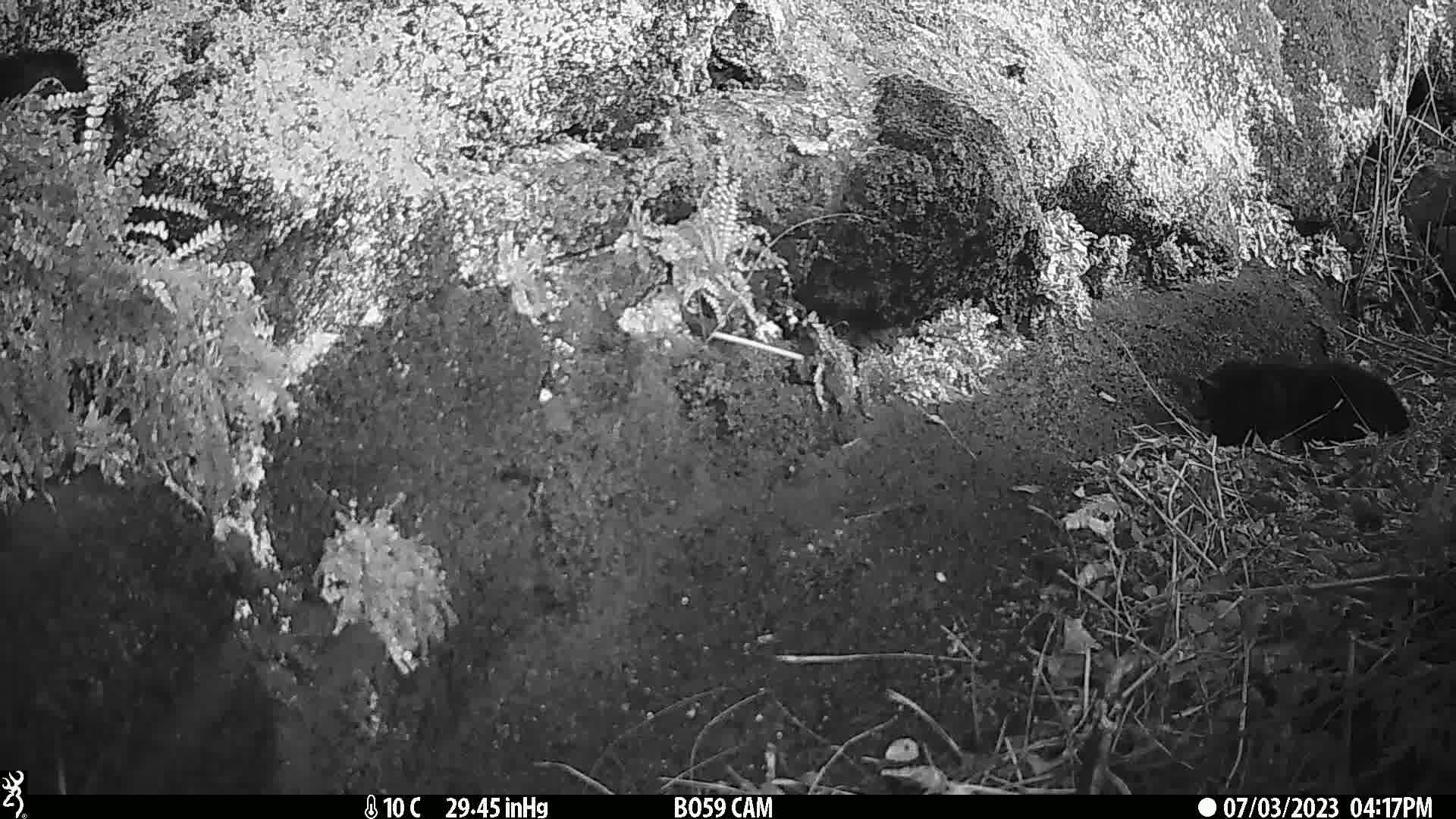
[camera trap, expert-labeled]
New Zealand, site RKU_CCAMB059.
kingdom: Animalia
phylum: Chordata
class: Mammalia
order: Carnivora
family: Felidae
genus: Felis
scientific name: Felis catus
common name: domestic cat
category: cat